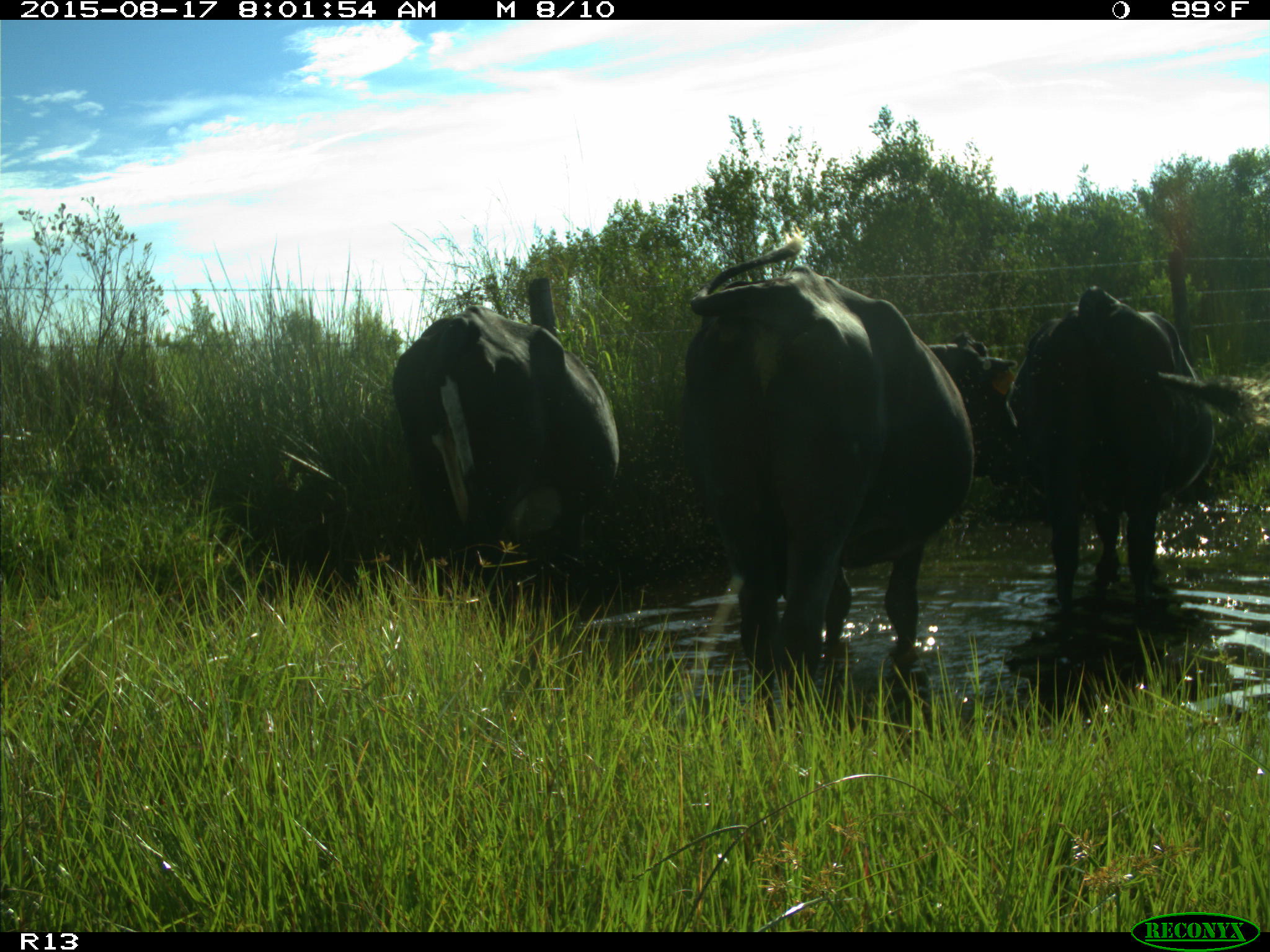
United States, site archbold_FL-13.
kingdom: Animalia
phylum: Chordata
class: Mammalia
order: Artiodactyla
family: Bovidae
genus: Bos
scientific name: Bos taurus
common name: domestic cow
Bos taurus (domestic cow).